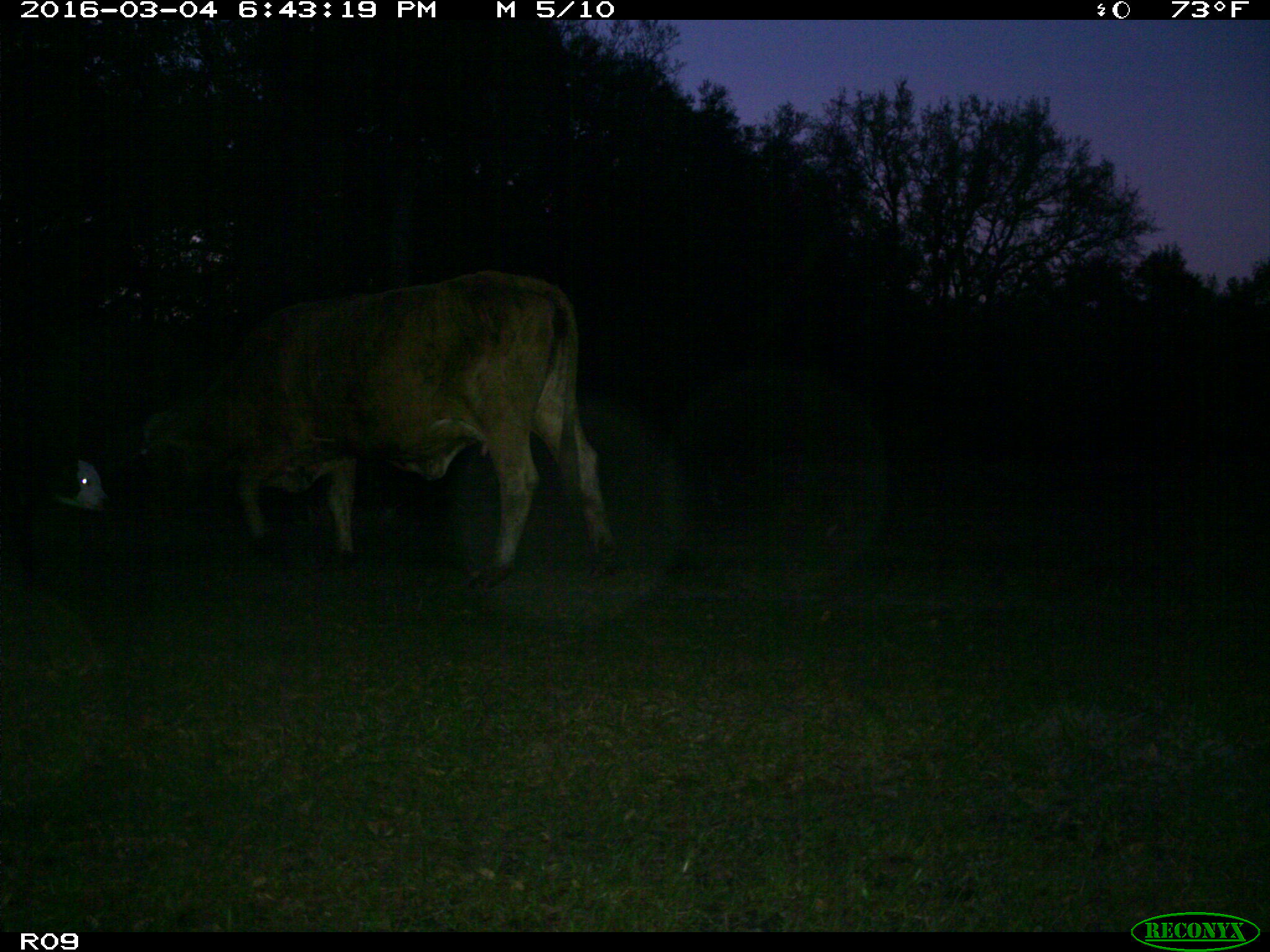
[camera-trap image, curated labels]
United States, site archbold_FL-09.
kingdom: Animalia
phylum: Chordata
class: Mammalia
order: Artiodactyla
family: Bovidae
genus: Bos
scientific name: Bos taurus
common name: domestic cow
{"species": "Bos taurus (domestic cow)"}